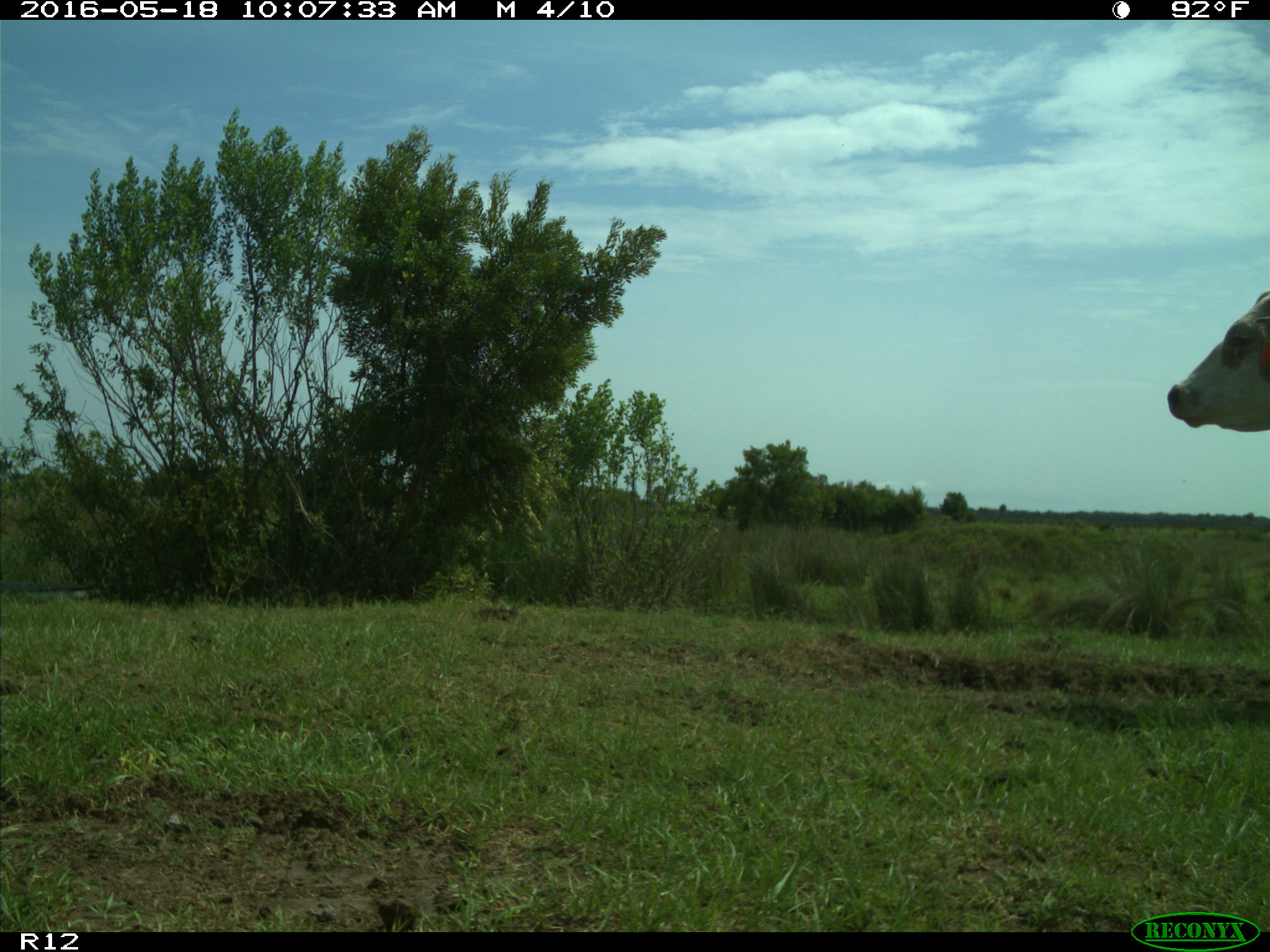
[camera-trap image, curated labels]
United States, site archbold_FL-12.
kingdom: Animalia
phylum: Chordata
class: Mammalia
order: Artiodactyla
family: Bovidae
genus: Bos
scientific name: Bos taurus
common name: domestic cow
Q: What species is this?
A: Bos taurus (domestic cow).